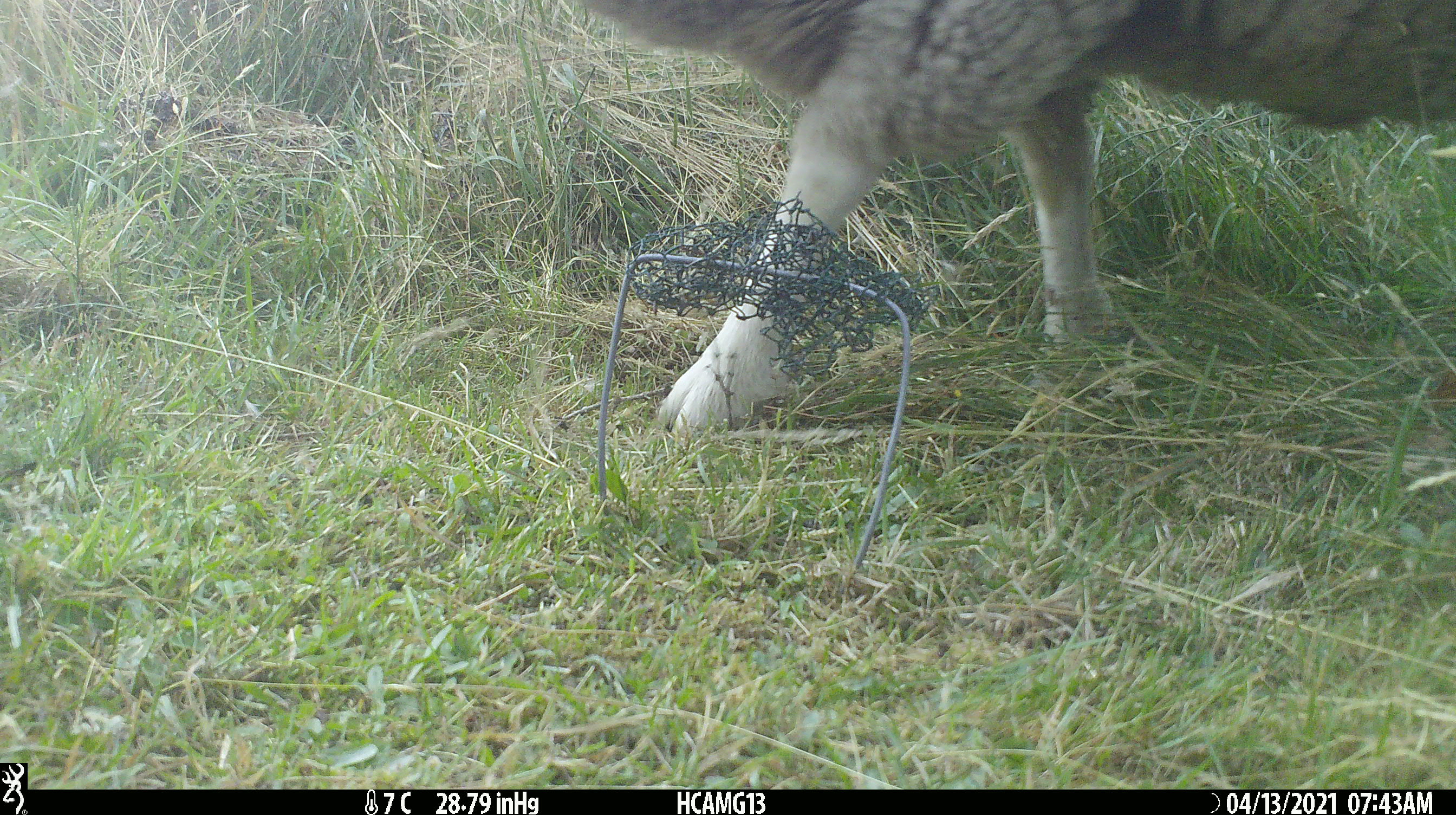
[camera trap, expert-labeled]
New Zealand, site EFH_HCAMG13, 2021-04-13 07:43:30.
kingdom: Animalia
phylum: Chordata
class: Mammalia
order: Artiodactyla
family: Bovidae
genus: Ovis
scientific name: Ovis aries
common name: domestic sheep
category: sheep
Sheep (domestic sheep) (Ovis aries).